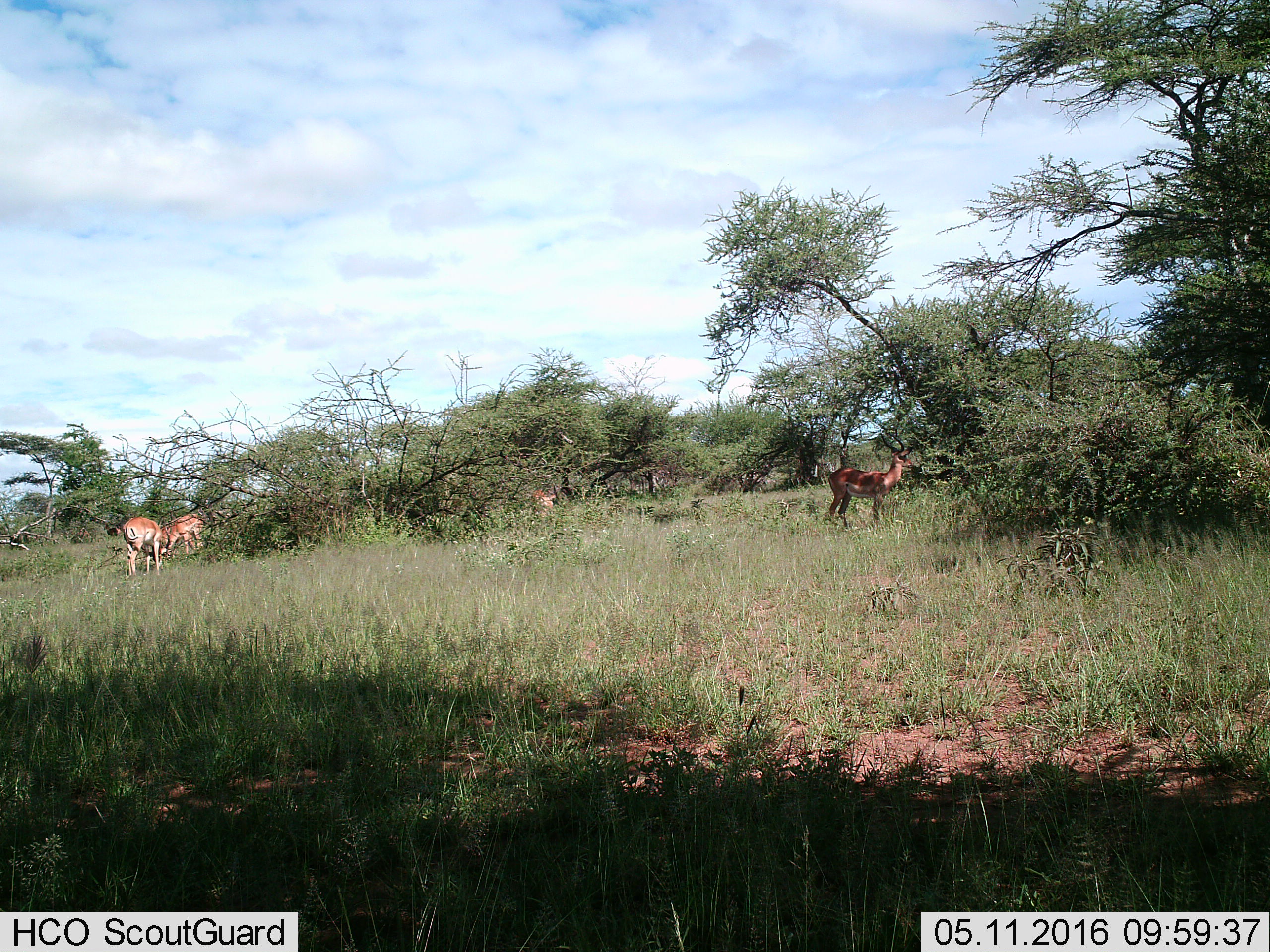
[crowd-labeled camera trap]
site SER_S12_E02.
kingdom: Animalia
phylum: Chordata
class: Mammalia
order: Artiodactyla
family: Bovidae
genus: Aepyceros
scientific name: Aepyceros melampus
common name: impala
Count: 4.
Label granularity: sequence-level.